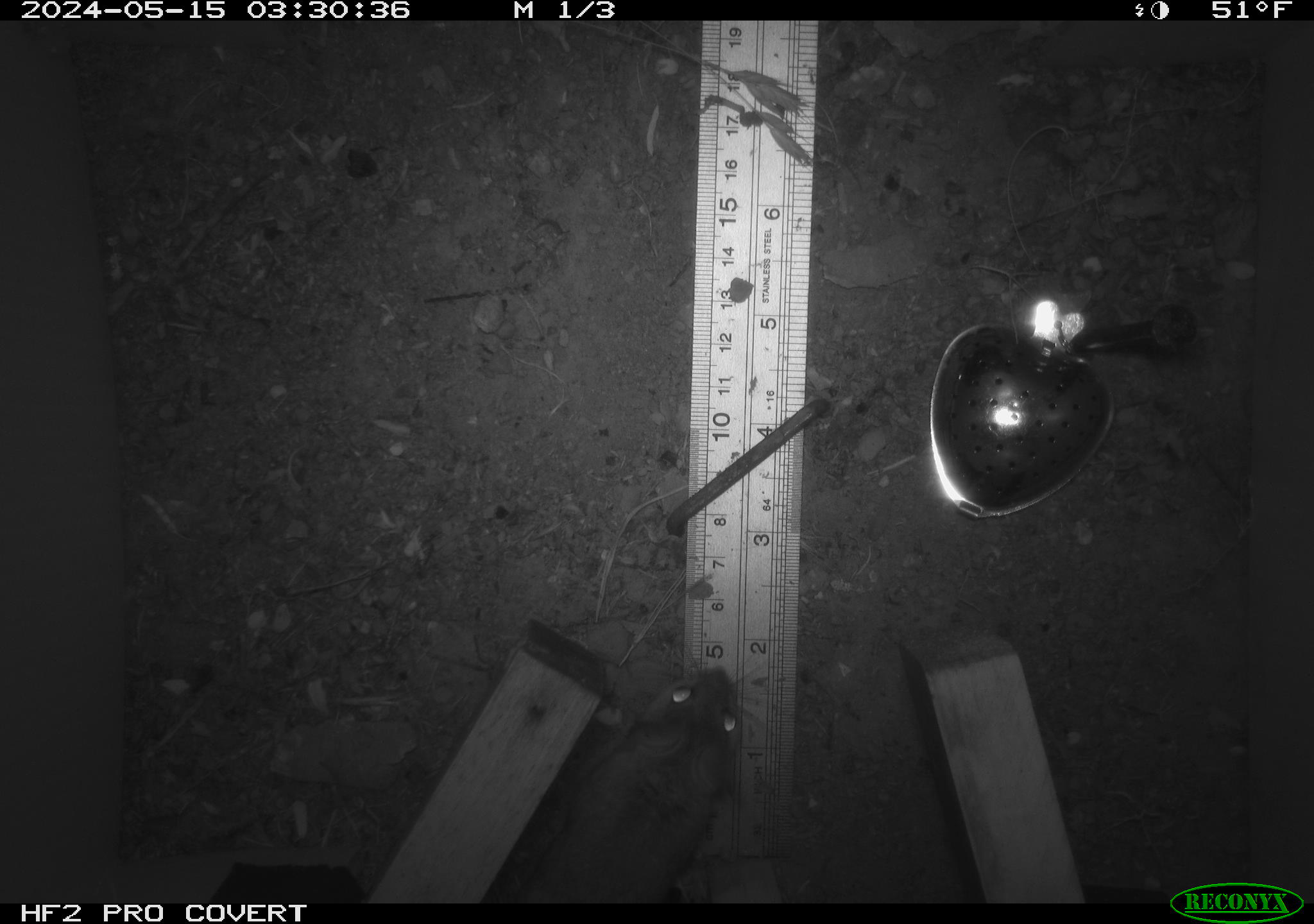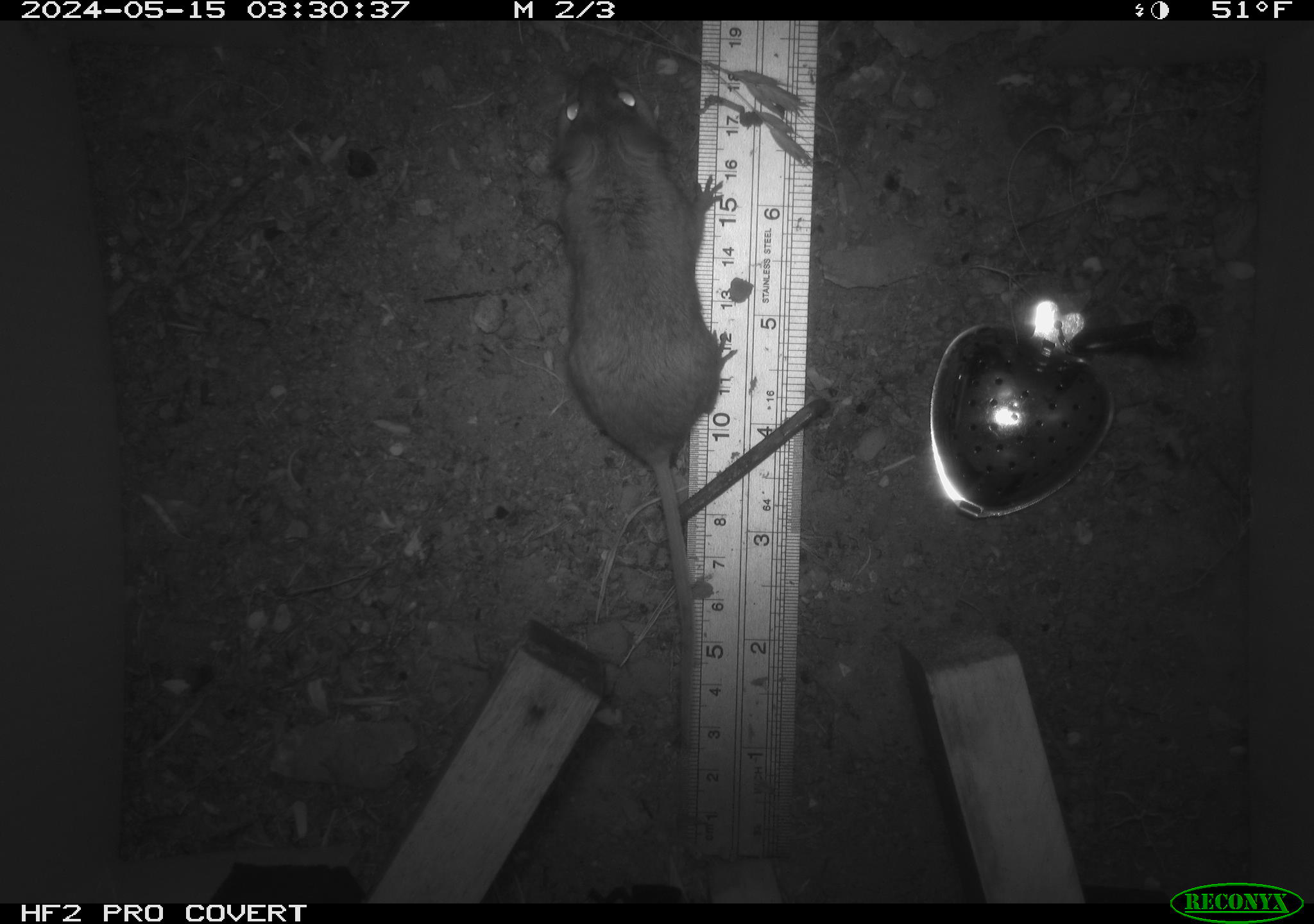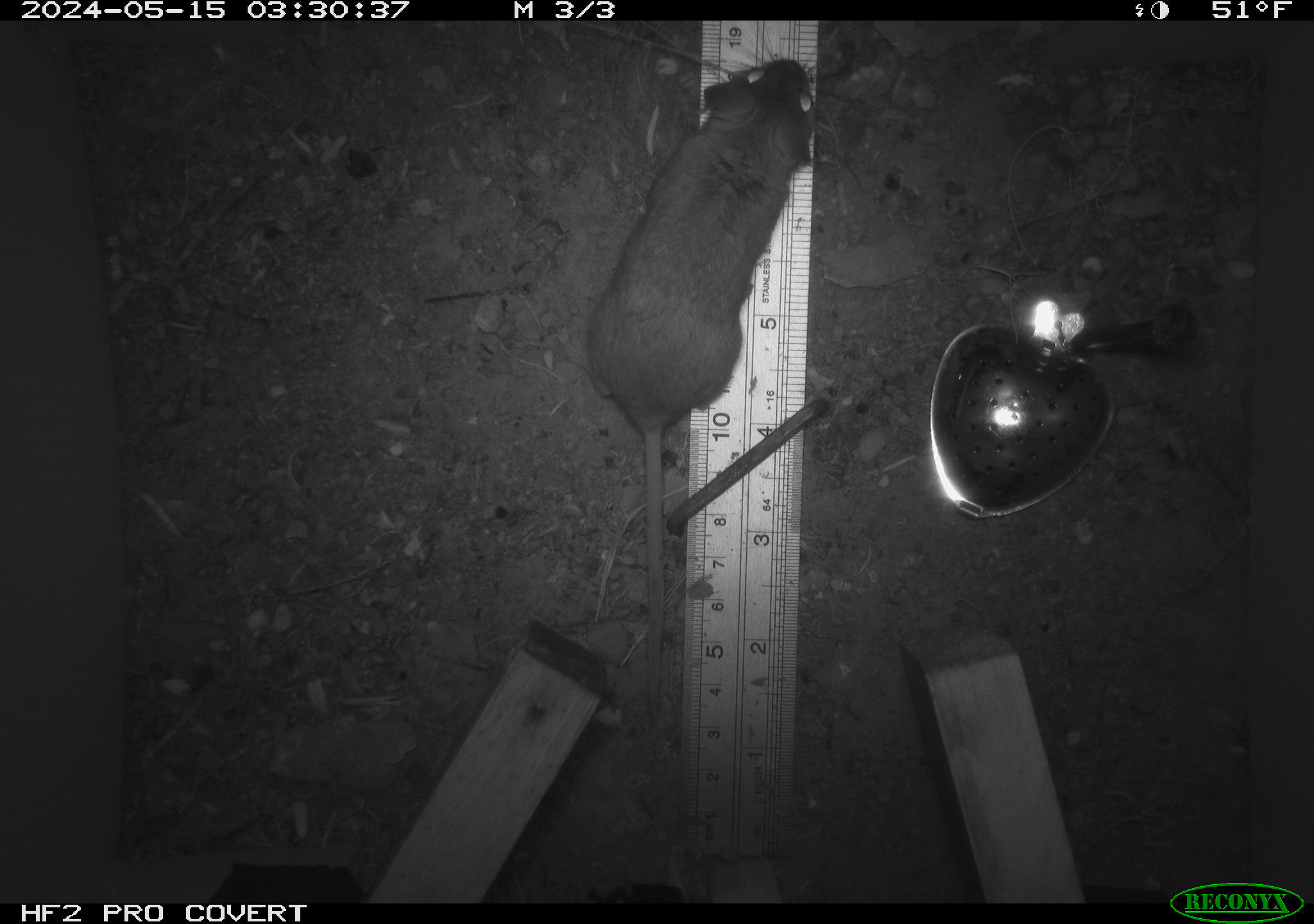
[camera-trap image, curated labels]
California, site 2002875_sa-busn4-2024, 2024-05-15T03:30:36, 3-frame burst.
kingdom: Animalia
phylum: Chordata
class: Mammalia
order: Rodentia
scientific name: Rodentia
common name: rodent